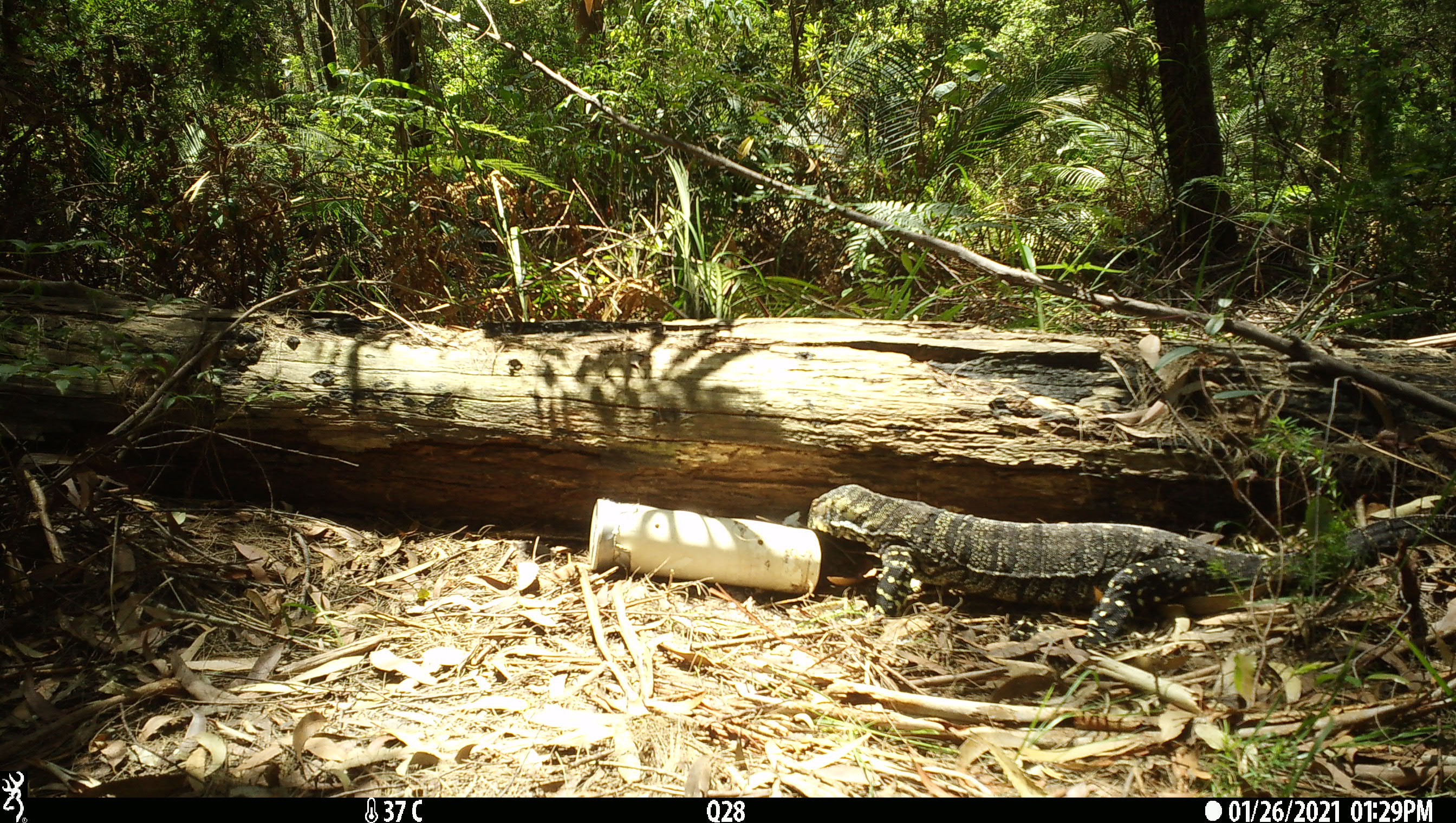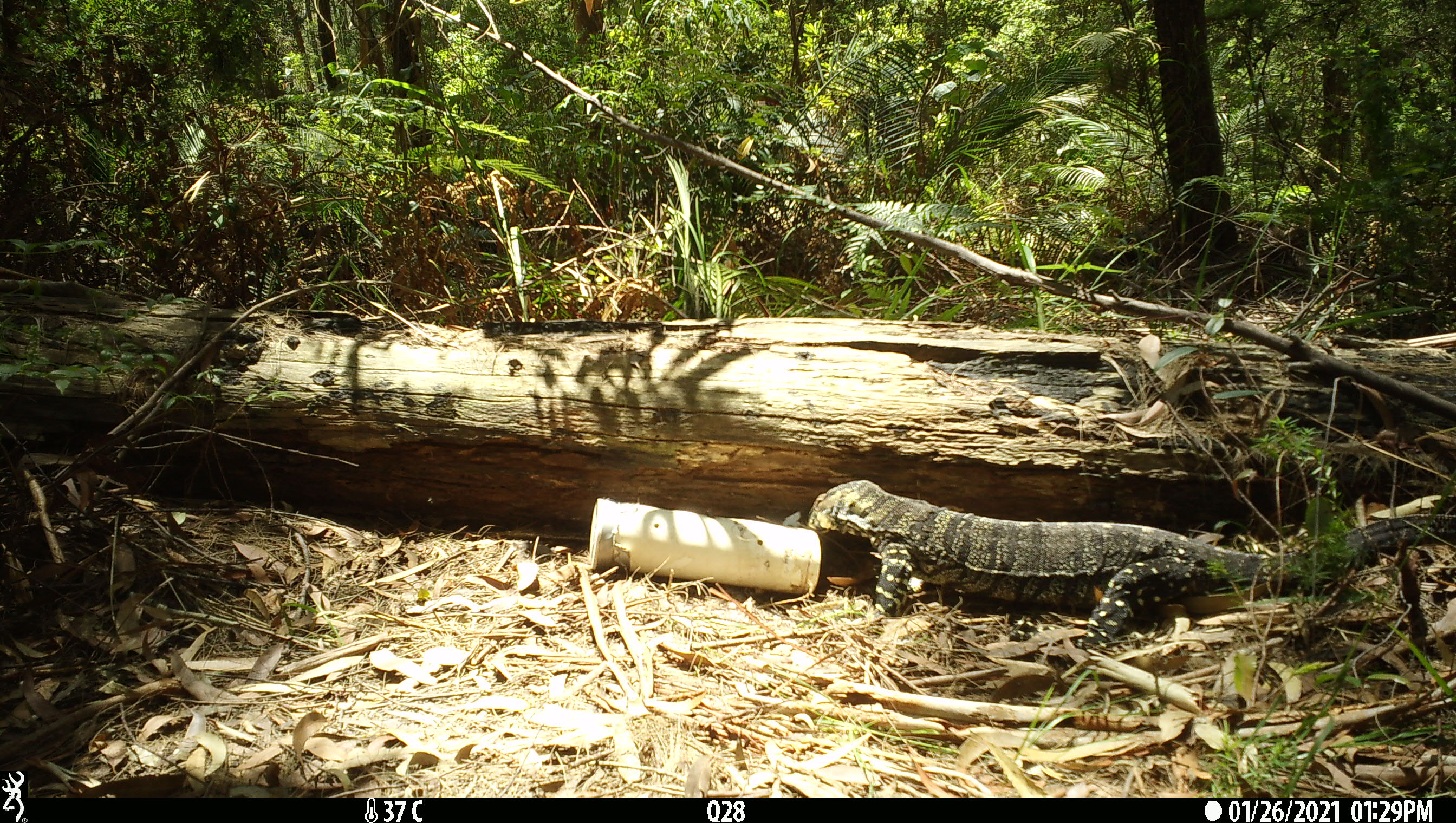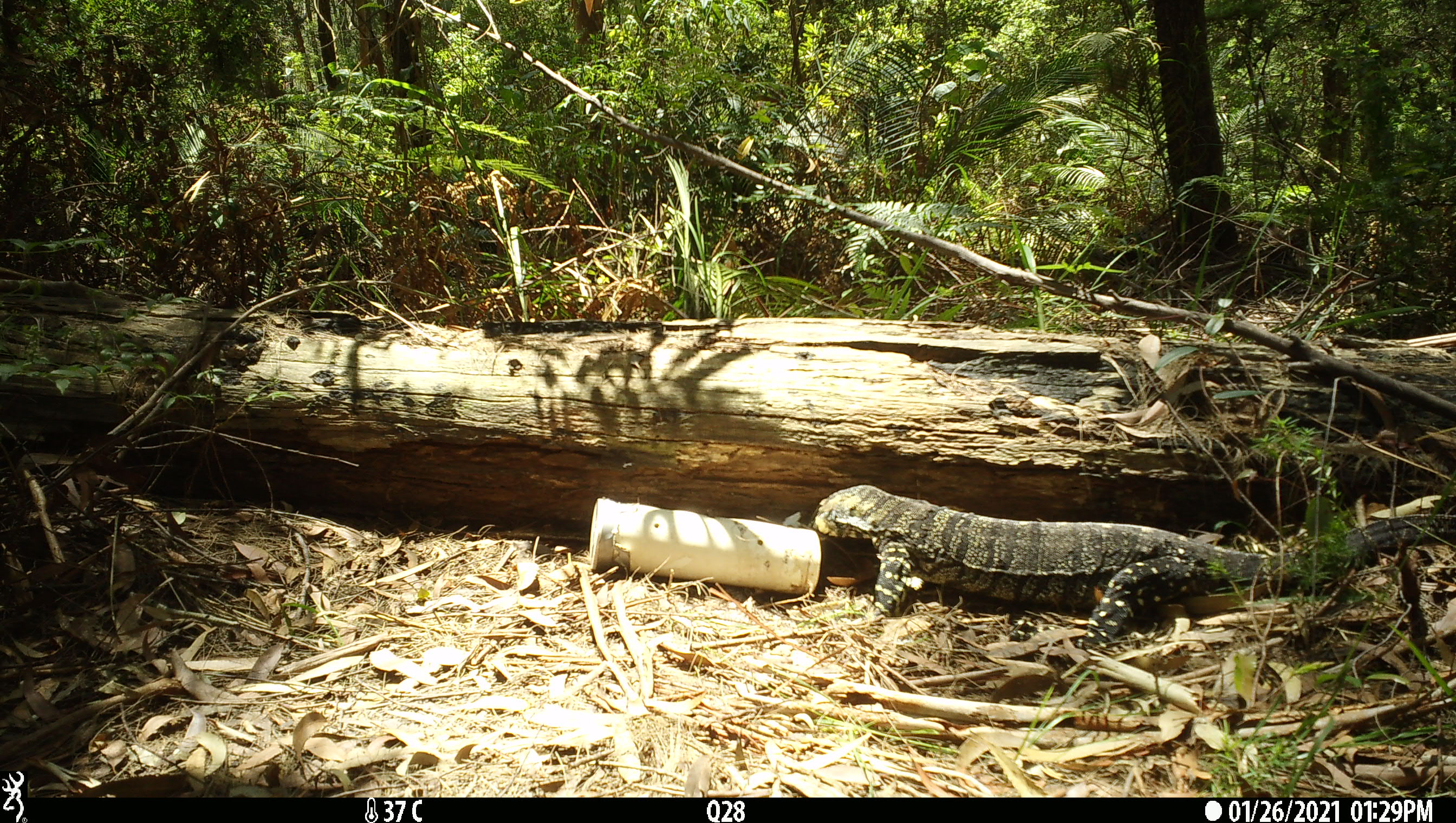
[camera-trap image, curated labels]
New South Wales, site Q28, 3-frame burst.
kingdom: Animalia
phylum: Chordata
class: Reptilia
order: Squamata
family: Varanidae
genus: Varanus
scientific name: Varanus varius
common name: lace monitor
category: goanna